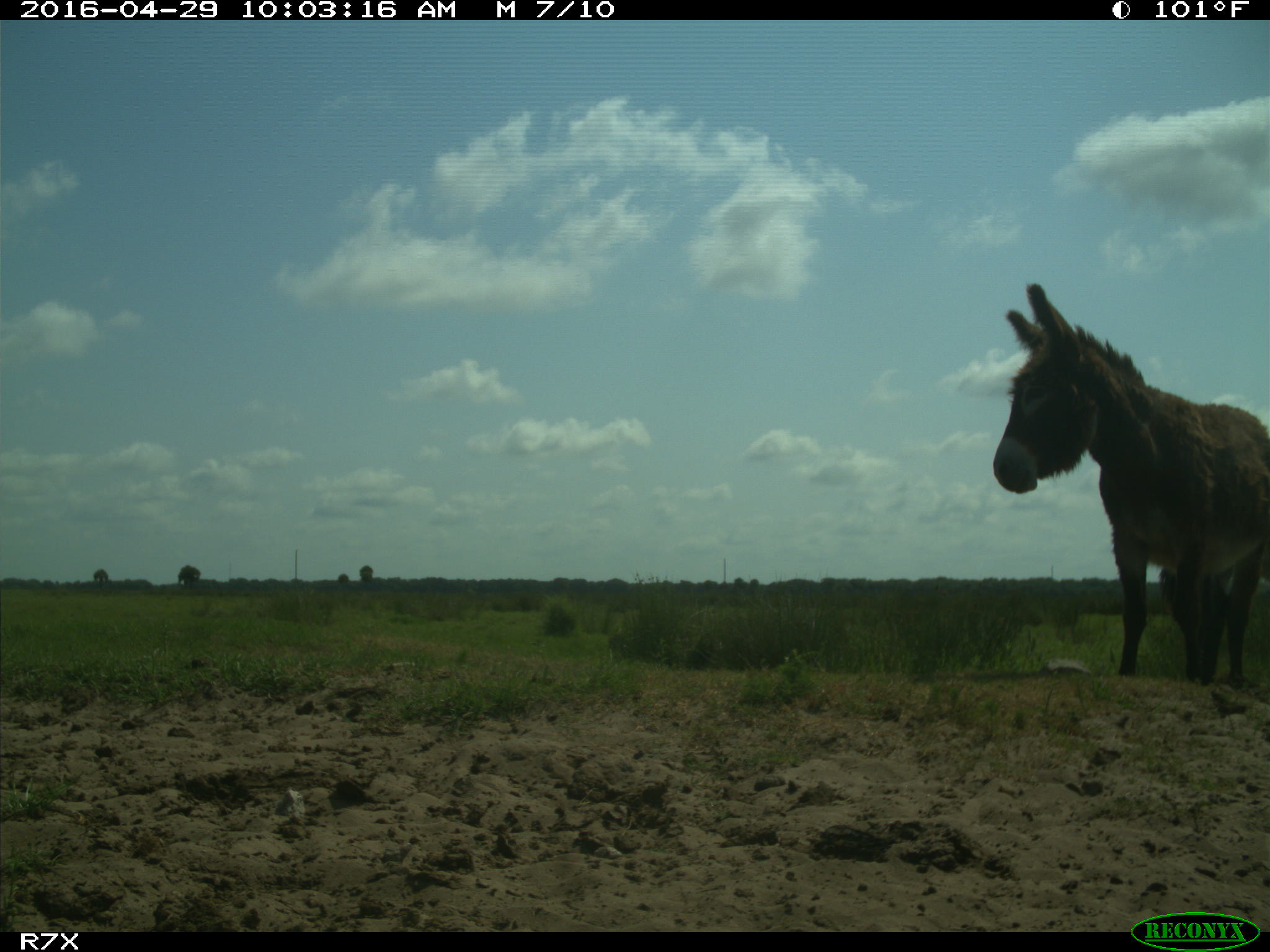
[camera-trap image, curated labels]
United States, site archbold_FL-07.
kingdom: Animalia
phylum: Chordata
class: Mammalia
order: Artiodactyla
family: Bovidae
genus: Bos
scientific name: Bos taurus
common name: domestic cow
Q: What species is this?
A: Bos taurus (domestic cow).